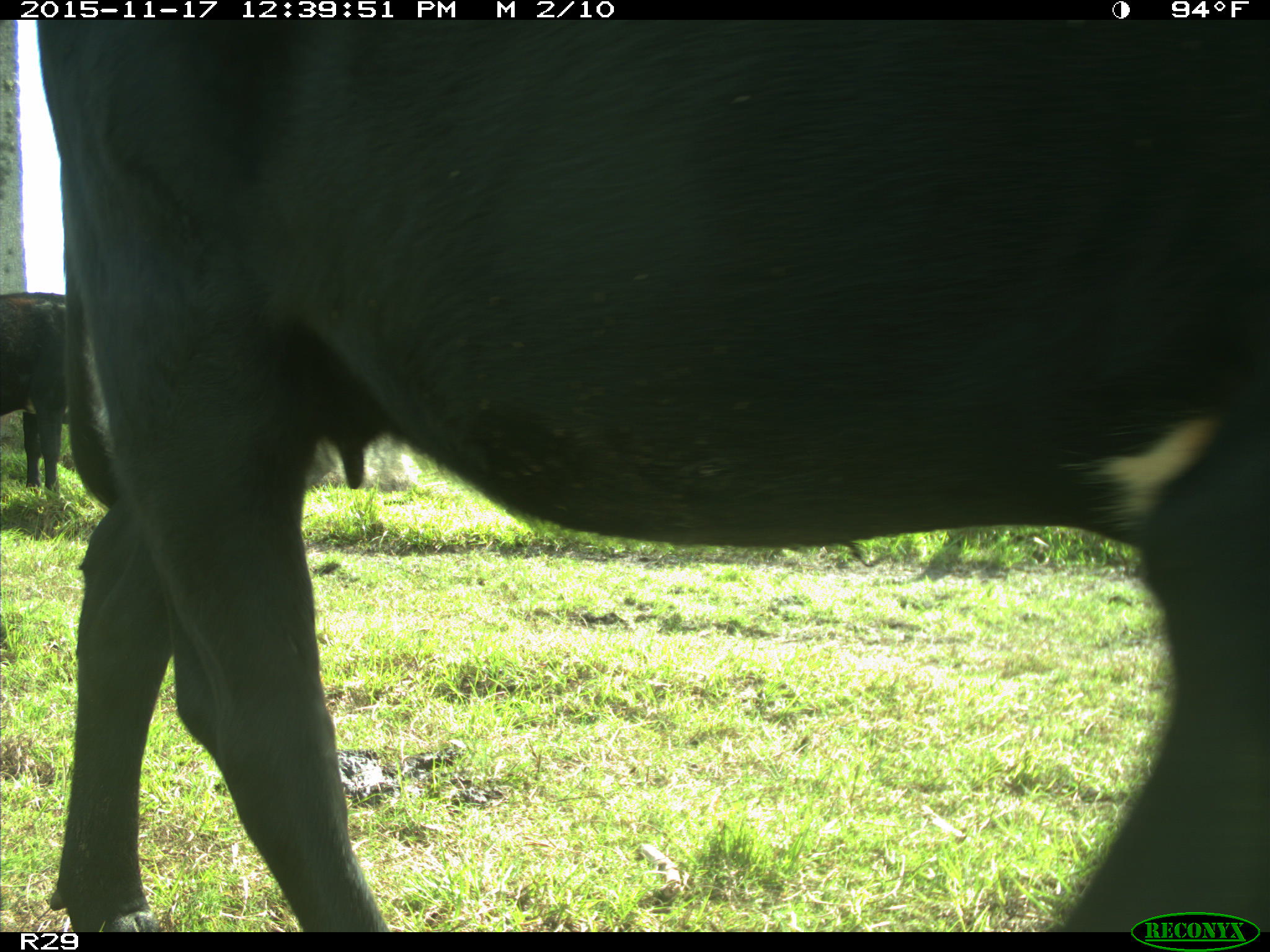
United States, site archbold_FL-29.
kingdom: Animalia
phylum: Chordata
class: Mammalia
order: Artiodactyla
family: Bovidae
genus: Bos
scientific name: Bos taurus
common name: domestic cow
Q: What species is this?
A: Bos taurus (domestic cow).